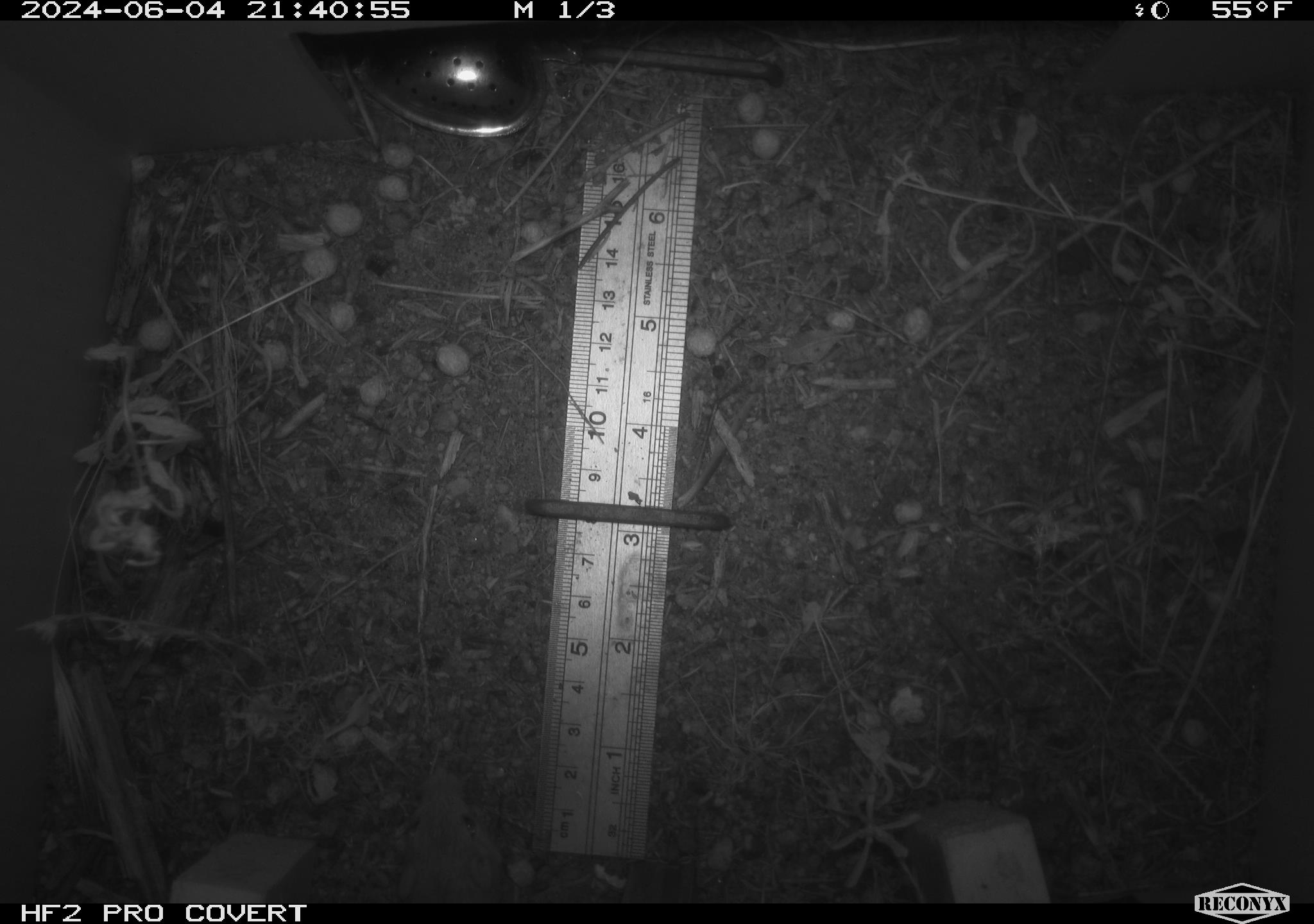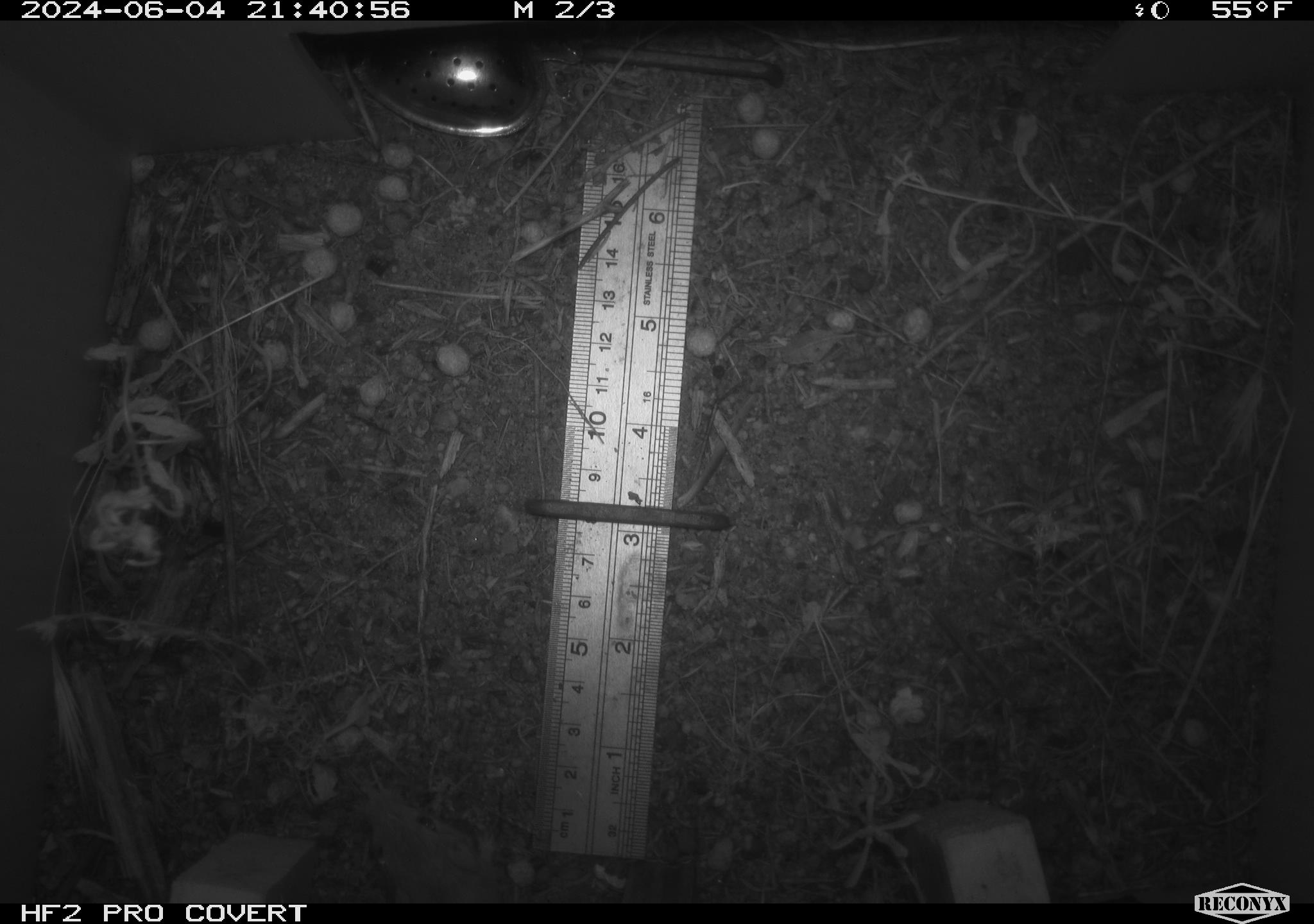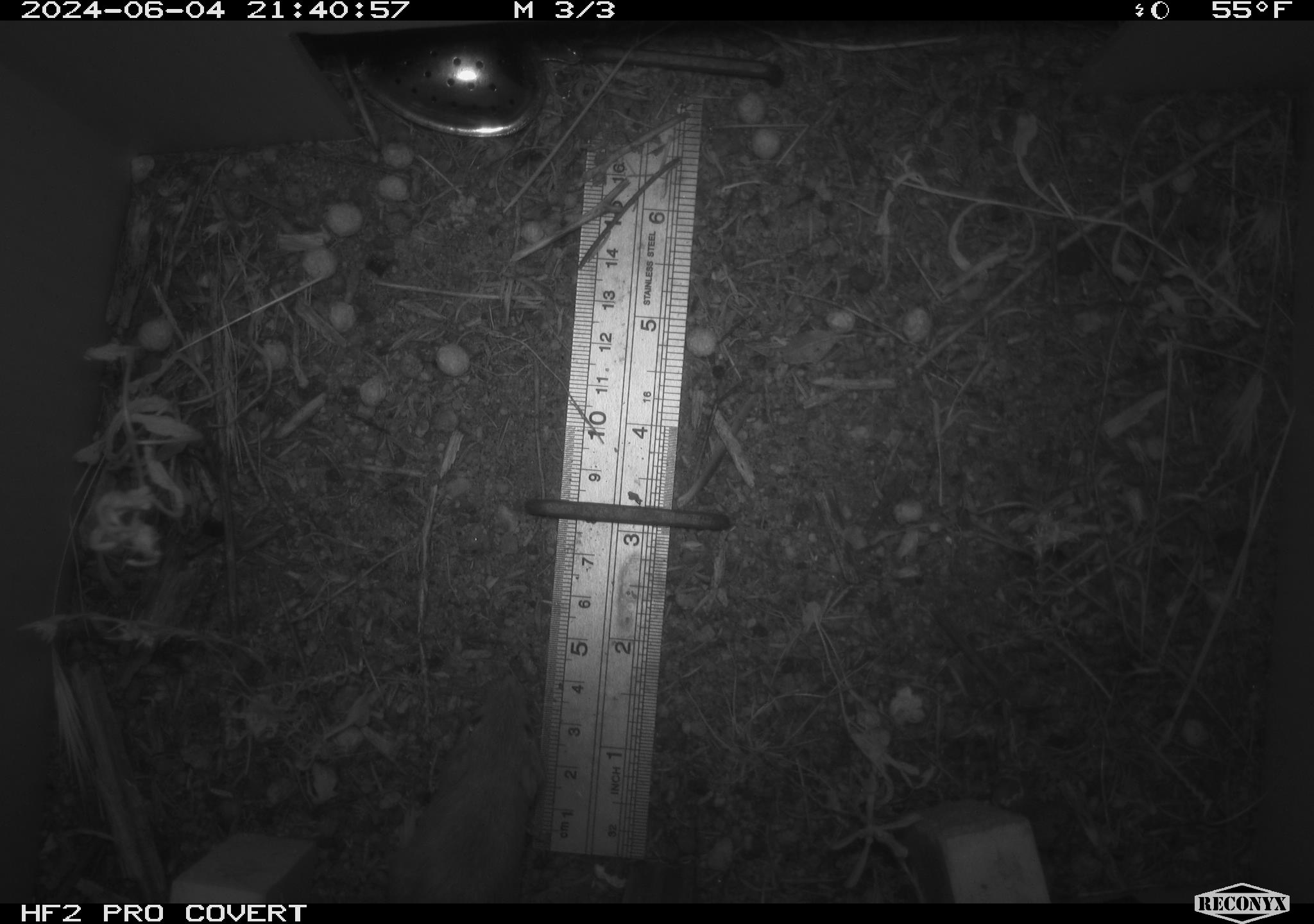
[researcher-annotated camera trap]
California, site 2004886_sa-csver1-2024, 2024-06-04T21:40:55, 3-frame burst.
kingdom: Animalia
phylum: Chordata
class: Mammalia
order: Rodentia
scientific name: Rodentia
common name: rodent